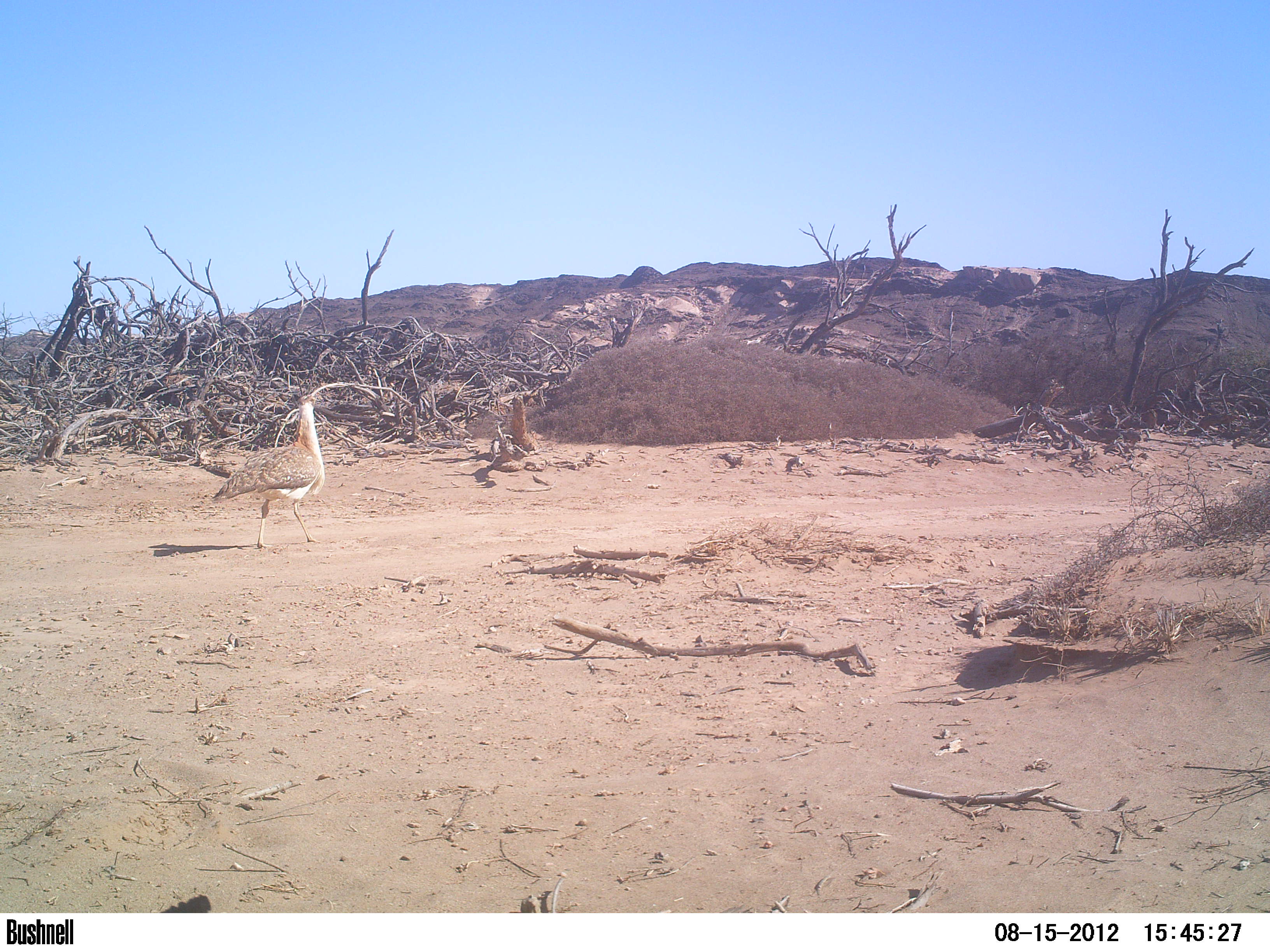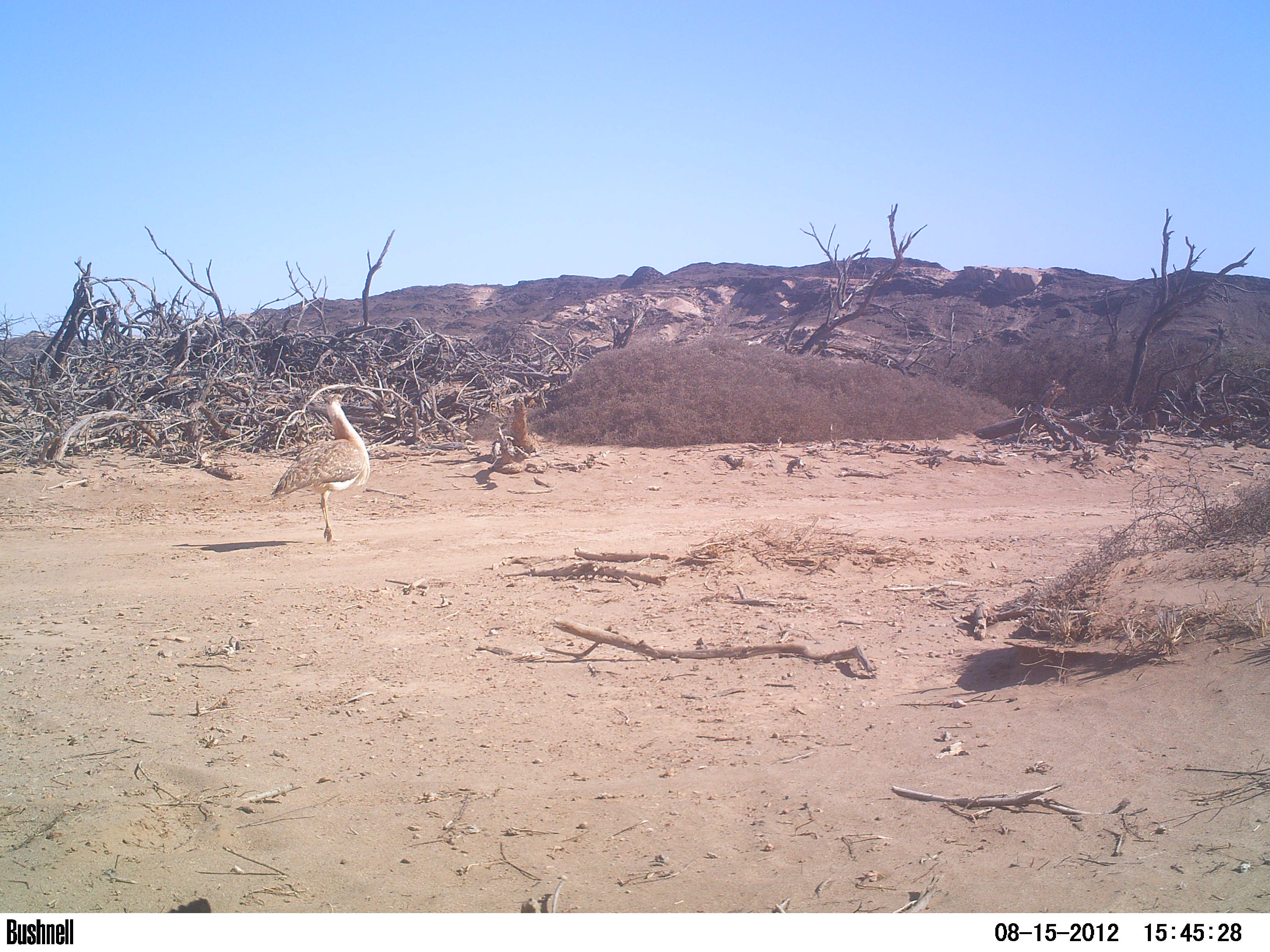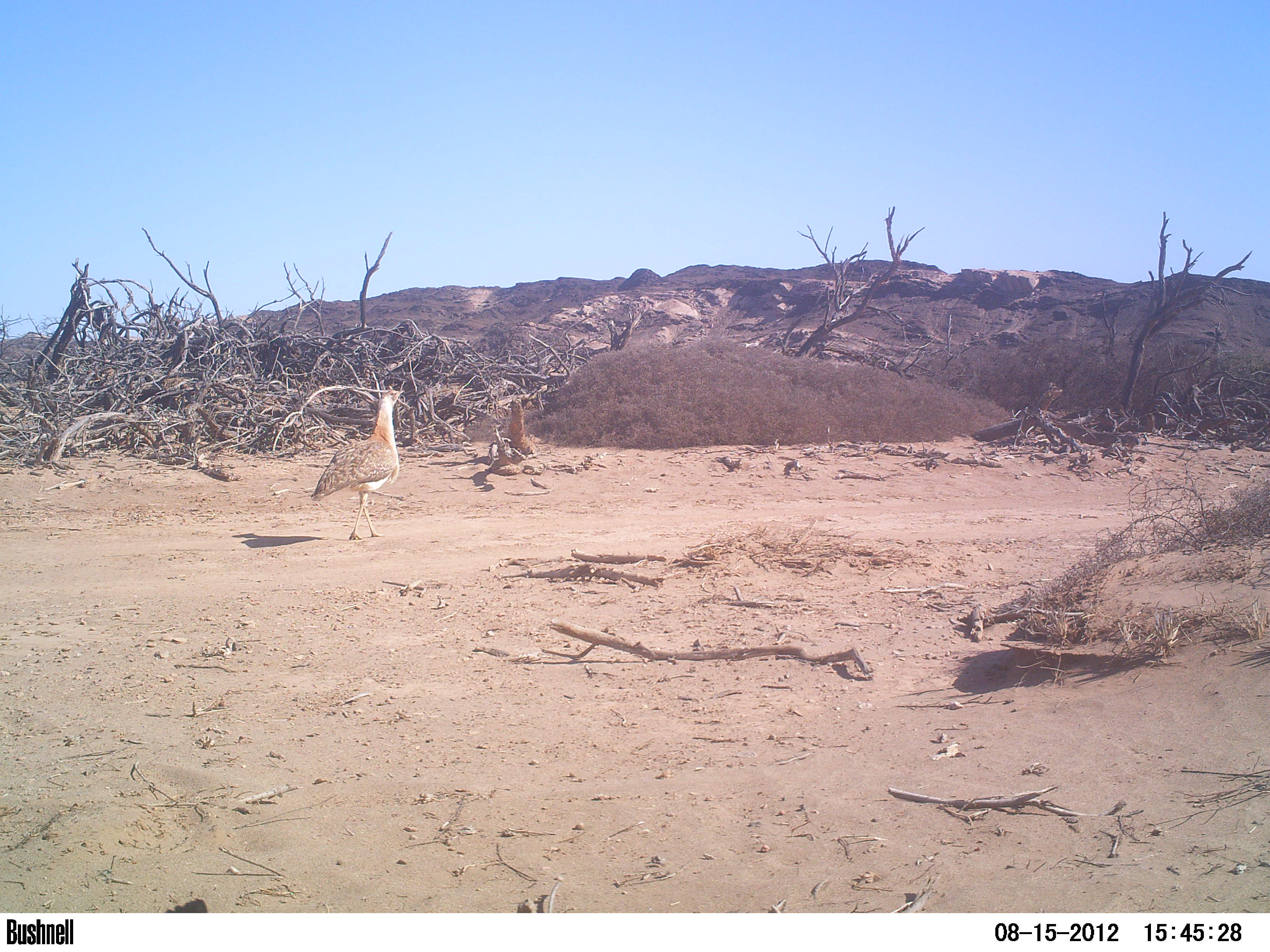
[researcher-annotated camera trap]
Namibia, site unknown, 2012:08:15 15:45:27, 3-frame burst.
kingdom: Animalia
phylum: Chordata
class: Aves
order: Otidiformes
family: Otididae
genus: Neotis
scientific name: Neotis ludwigii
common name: ludwig's bustard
Neotis ludwigii (ludwig's bustard).